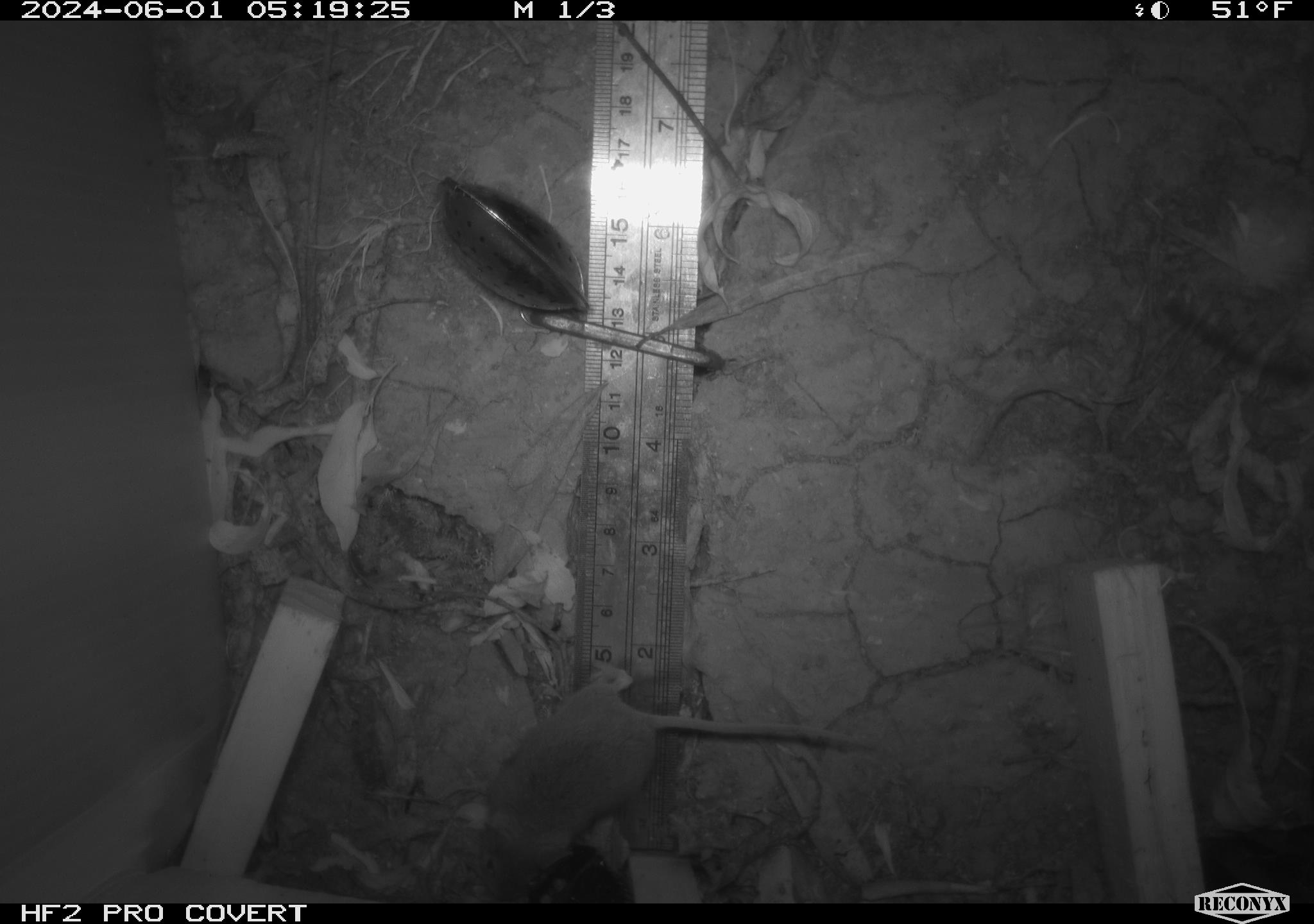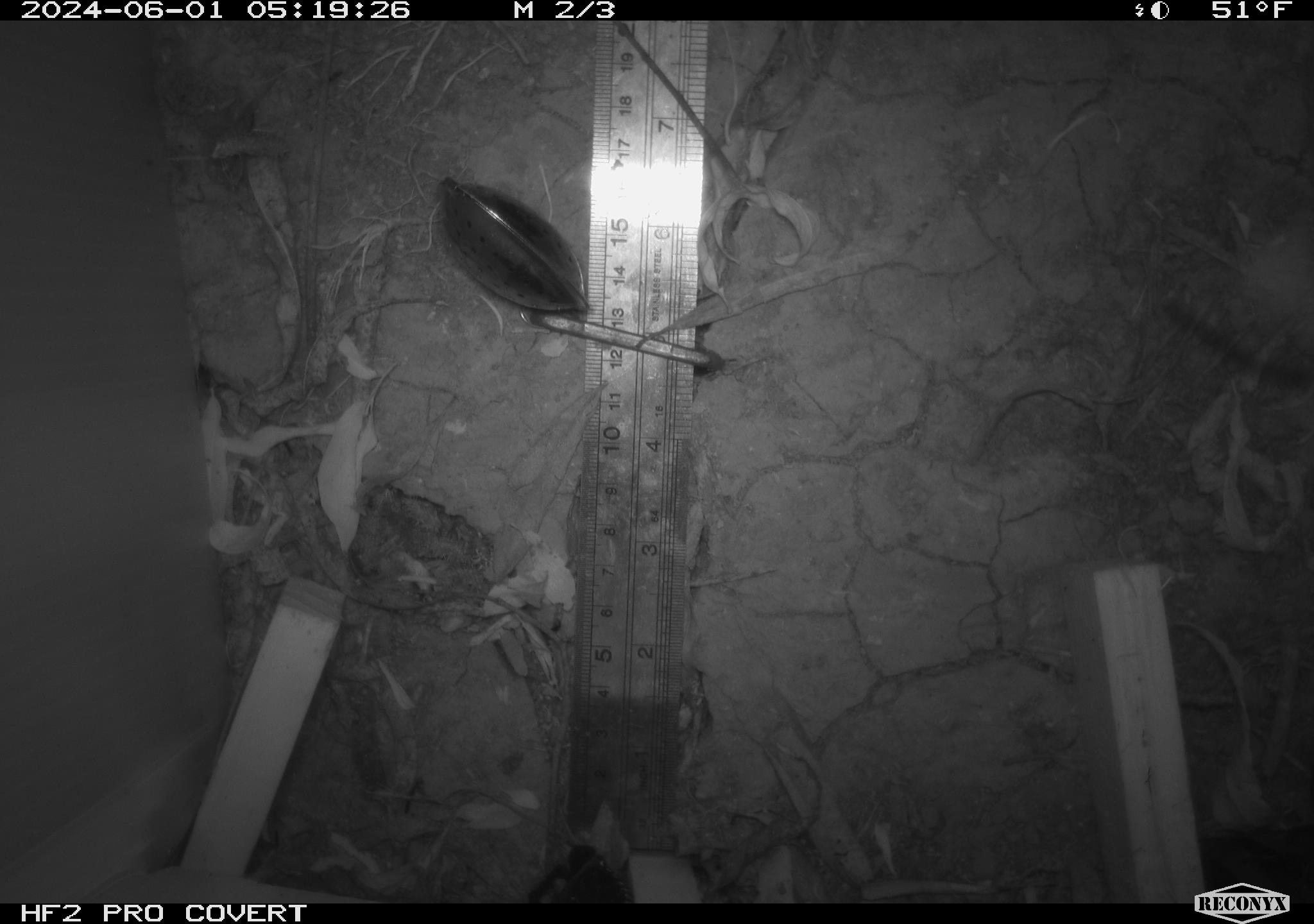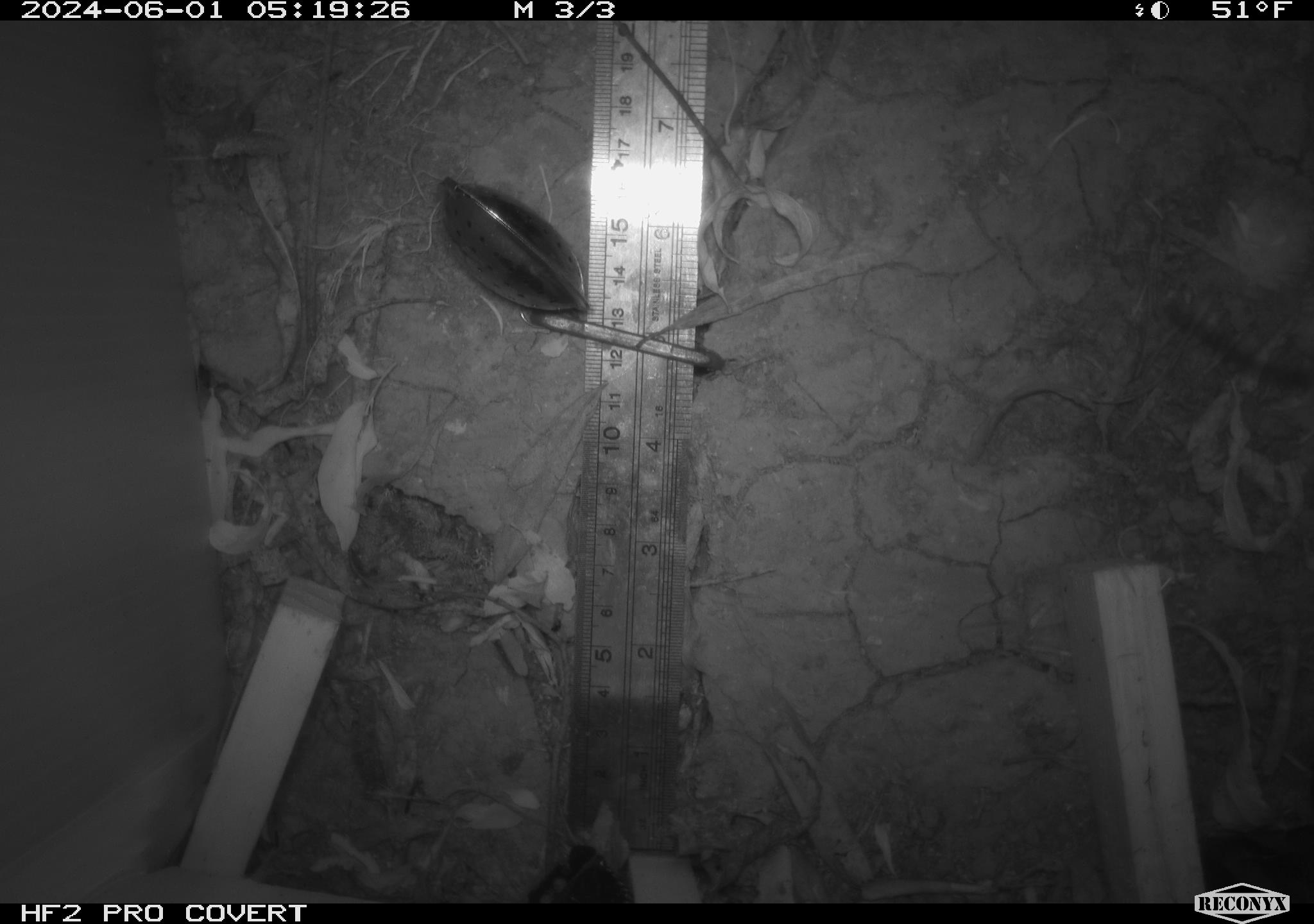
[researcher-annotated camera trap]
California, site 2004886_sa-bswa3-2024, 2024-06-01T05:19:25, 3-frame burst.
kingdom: Animalia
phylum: Chordata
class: Mammalia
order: Rodentia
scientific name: Rodentia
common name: mouse species